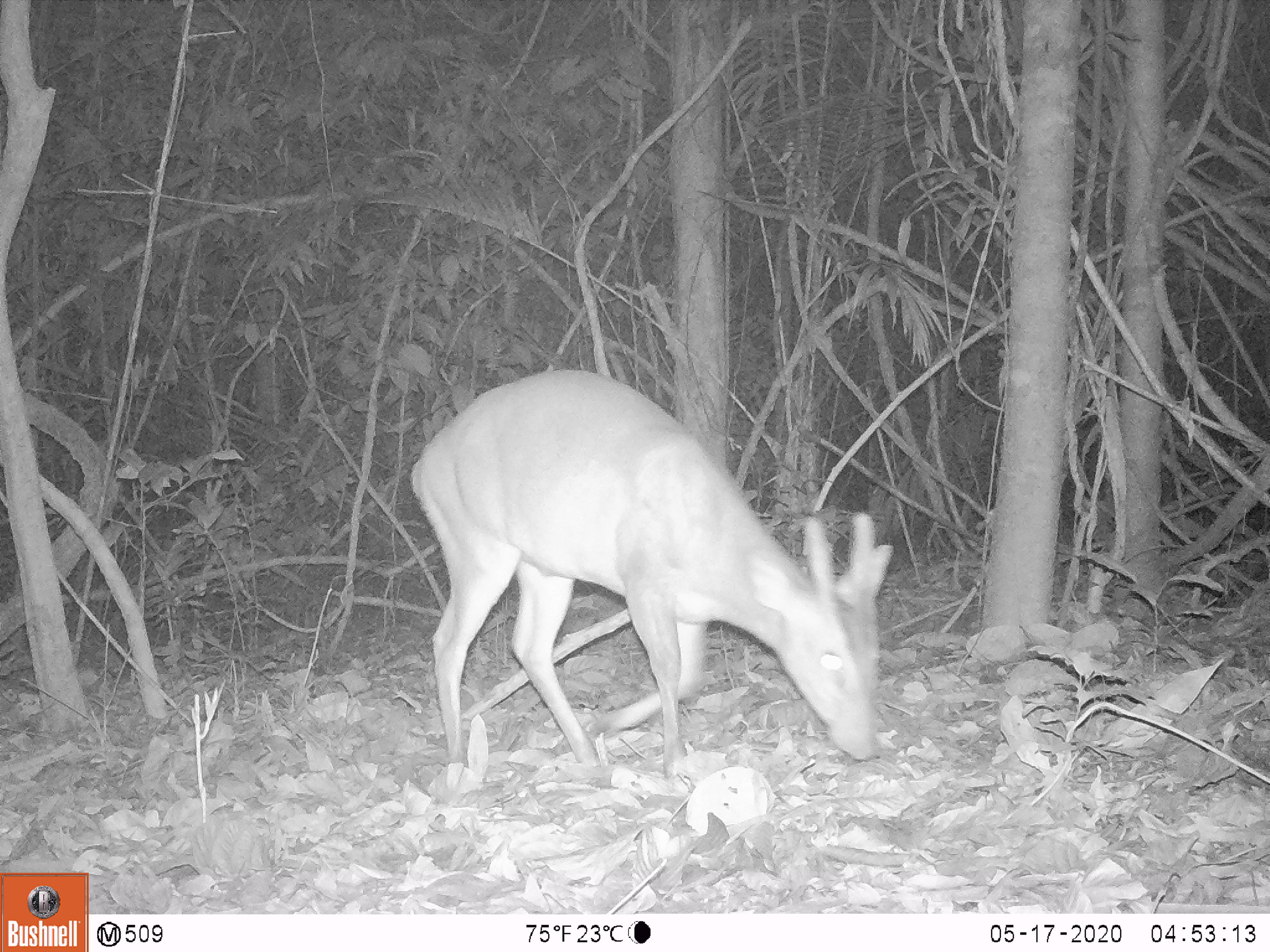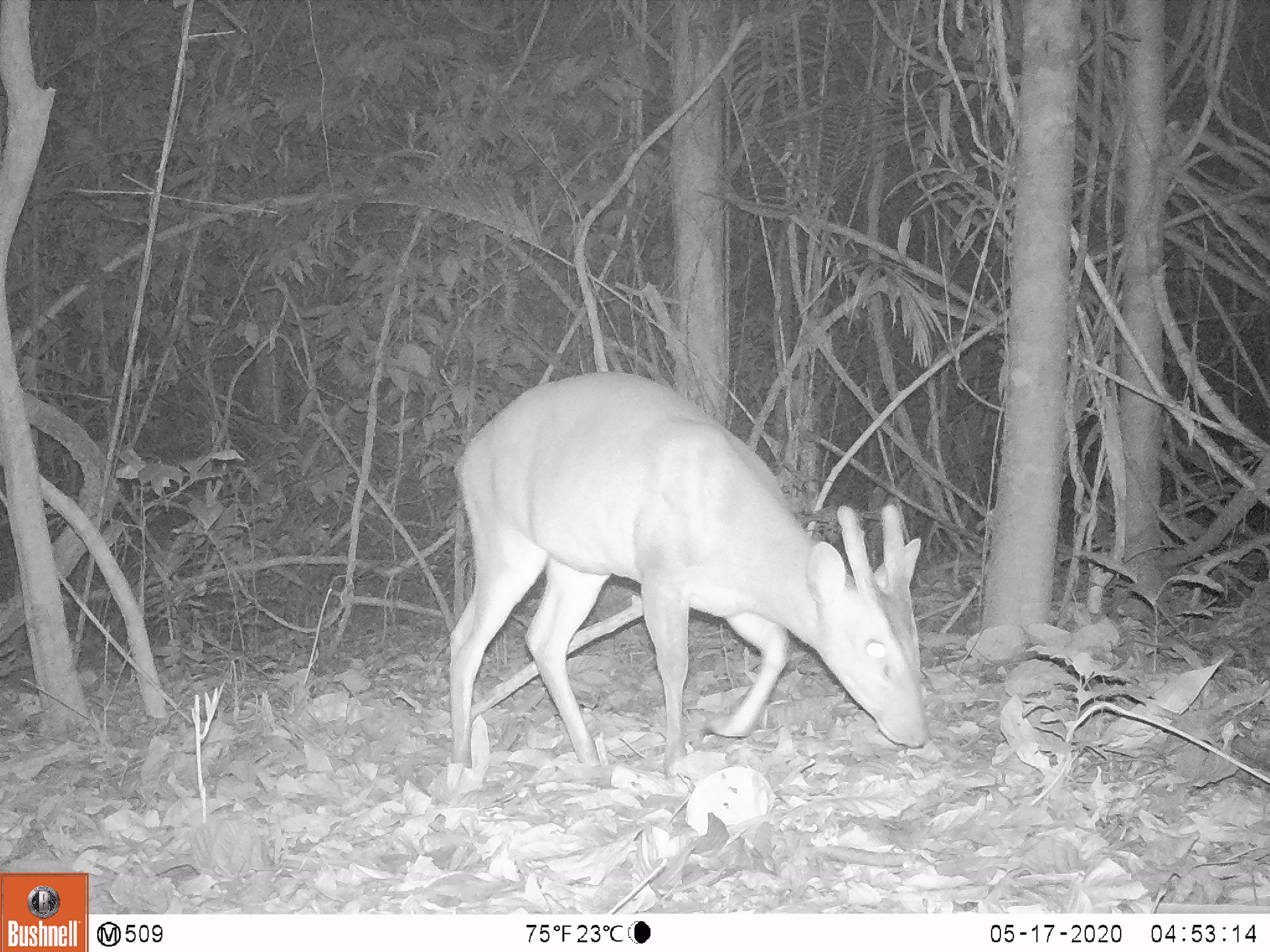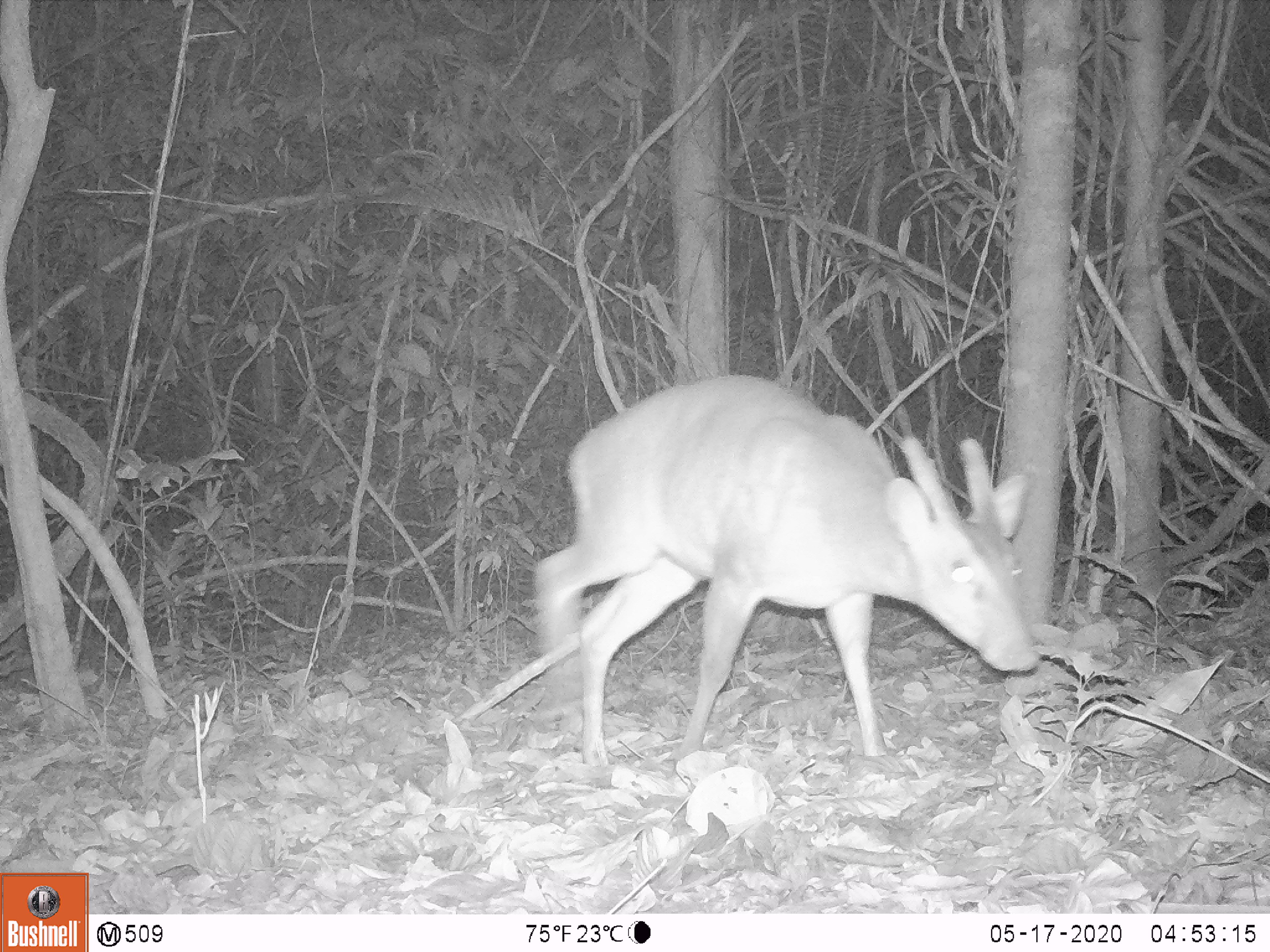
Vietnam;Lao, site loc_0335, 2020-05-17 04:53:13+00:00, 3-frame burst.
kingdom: Animalia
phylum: Chordata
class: Mammalia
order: Artiodactyla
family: Cervidae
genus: Muntiacus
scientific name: Muntiacus vuquangensis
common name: large-antlered muntjac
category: large antlered muntjac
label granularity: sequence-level